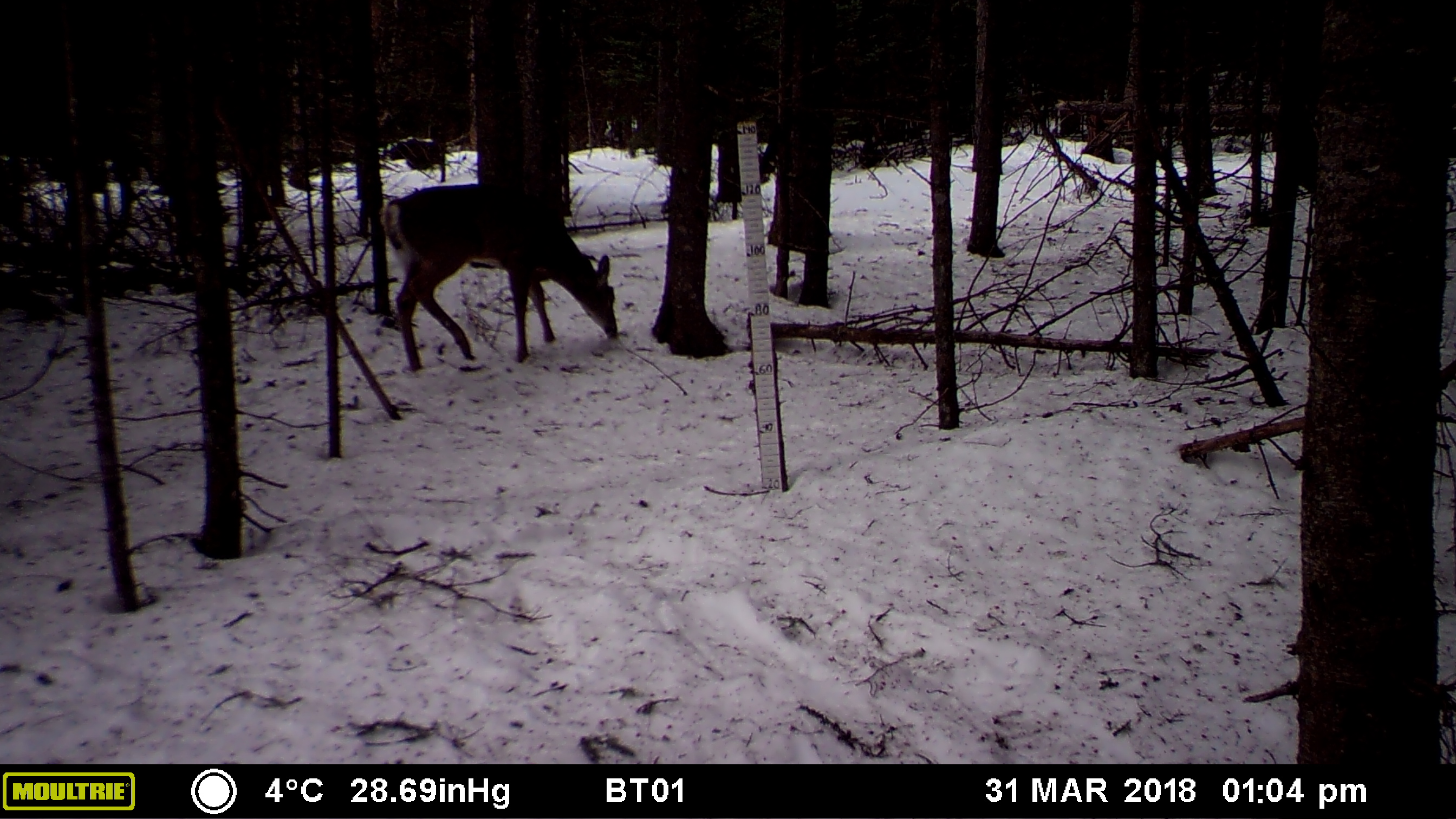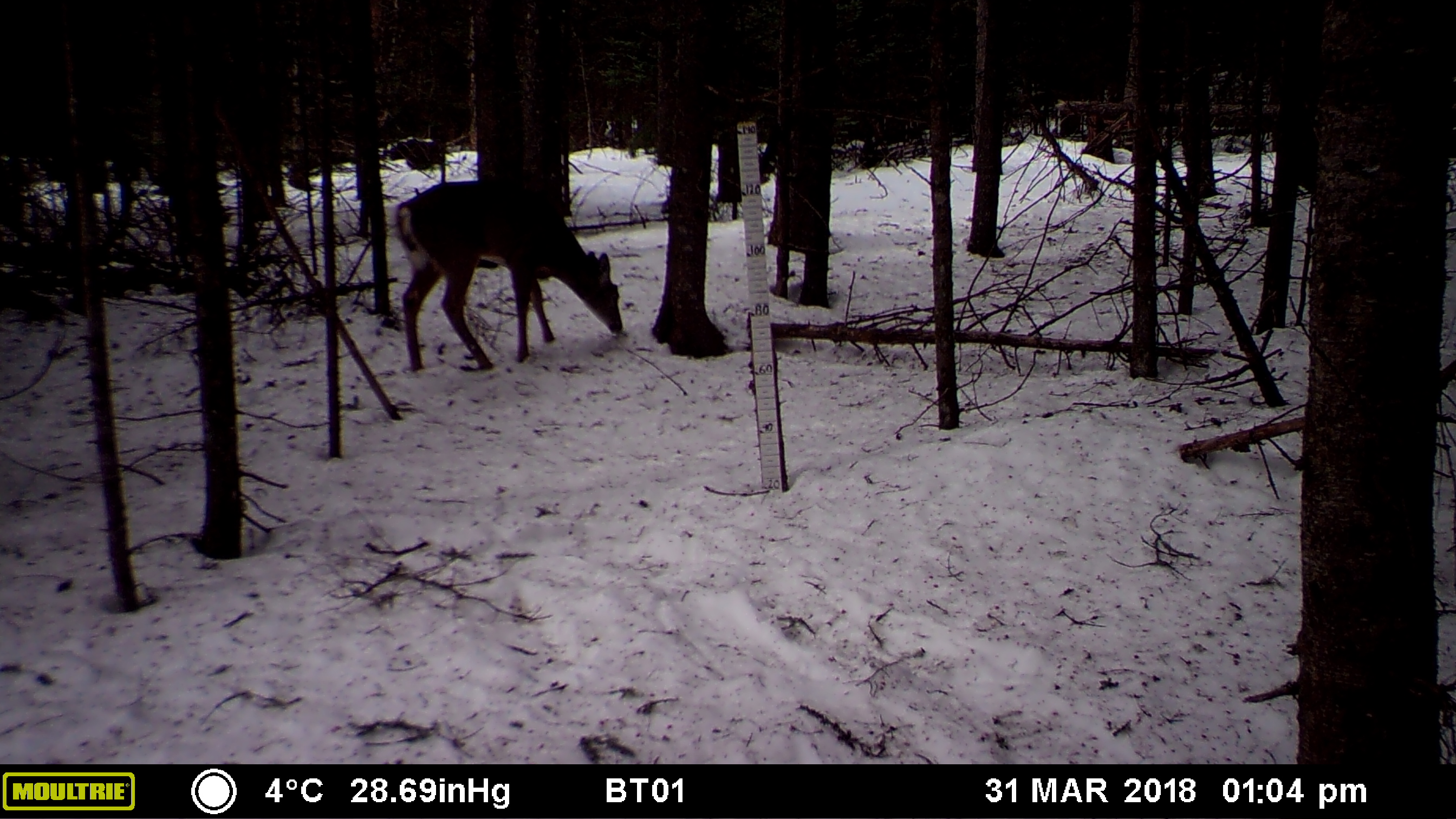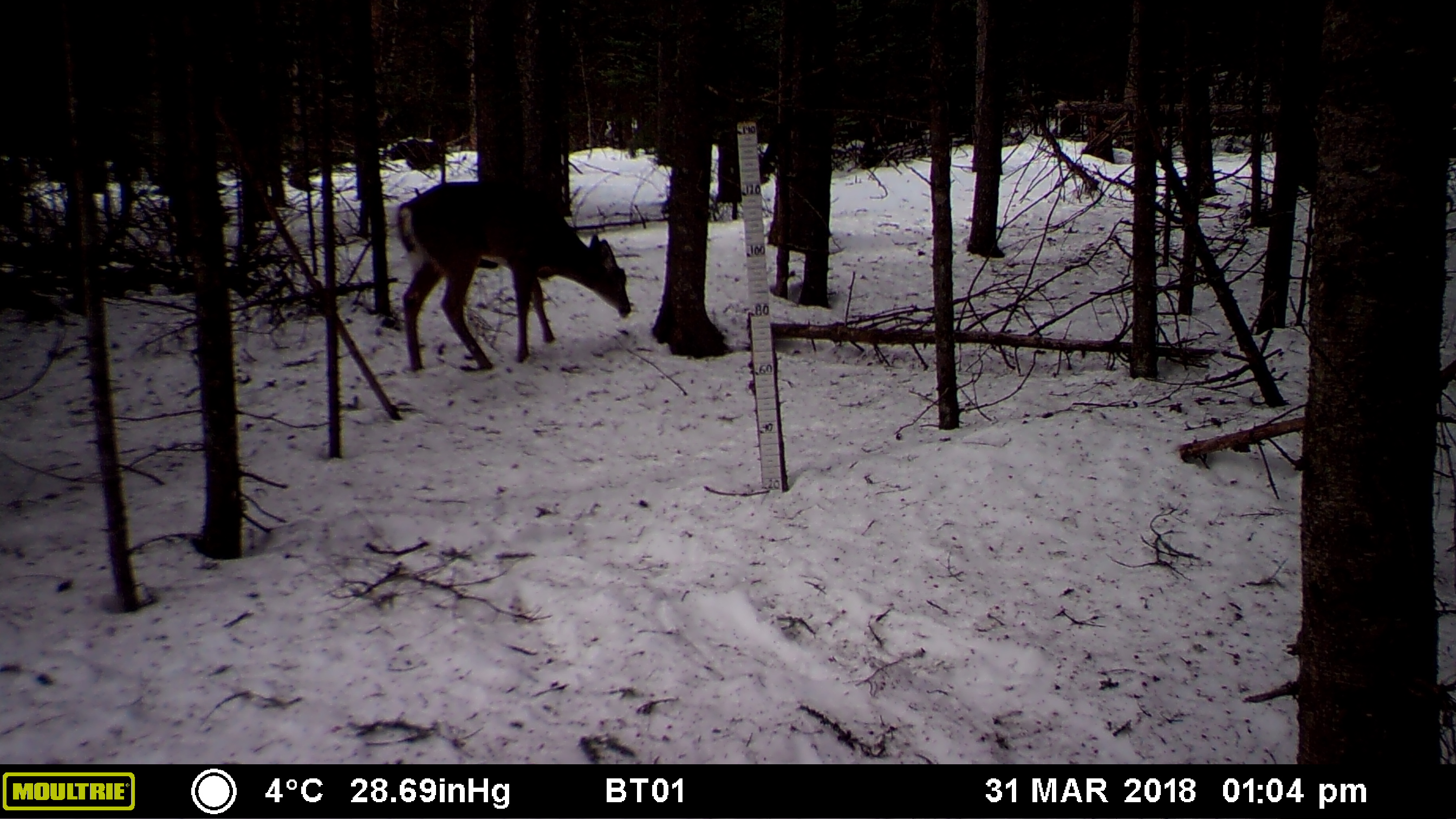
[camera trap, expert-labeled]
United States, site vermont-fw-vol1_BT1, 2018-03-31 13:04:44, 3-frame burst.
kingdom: Animalia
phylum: Chordata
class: Mammalia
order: Artiodactyla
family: Cervidae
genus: Odocoileus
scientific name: Odocoileus virginianus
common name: white-tailed deer